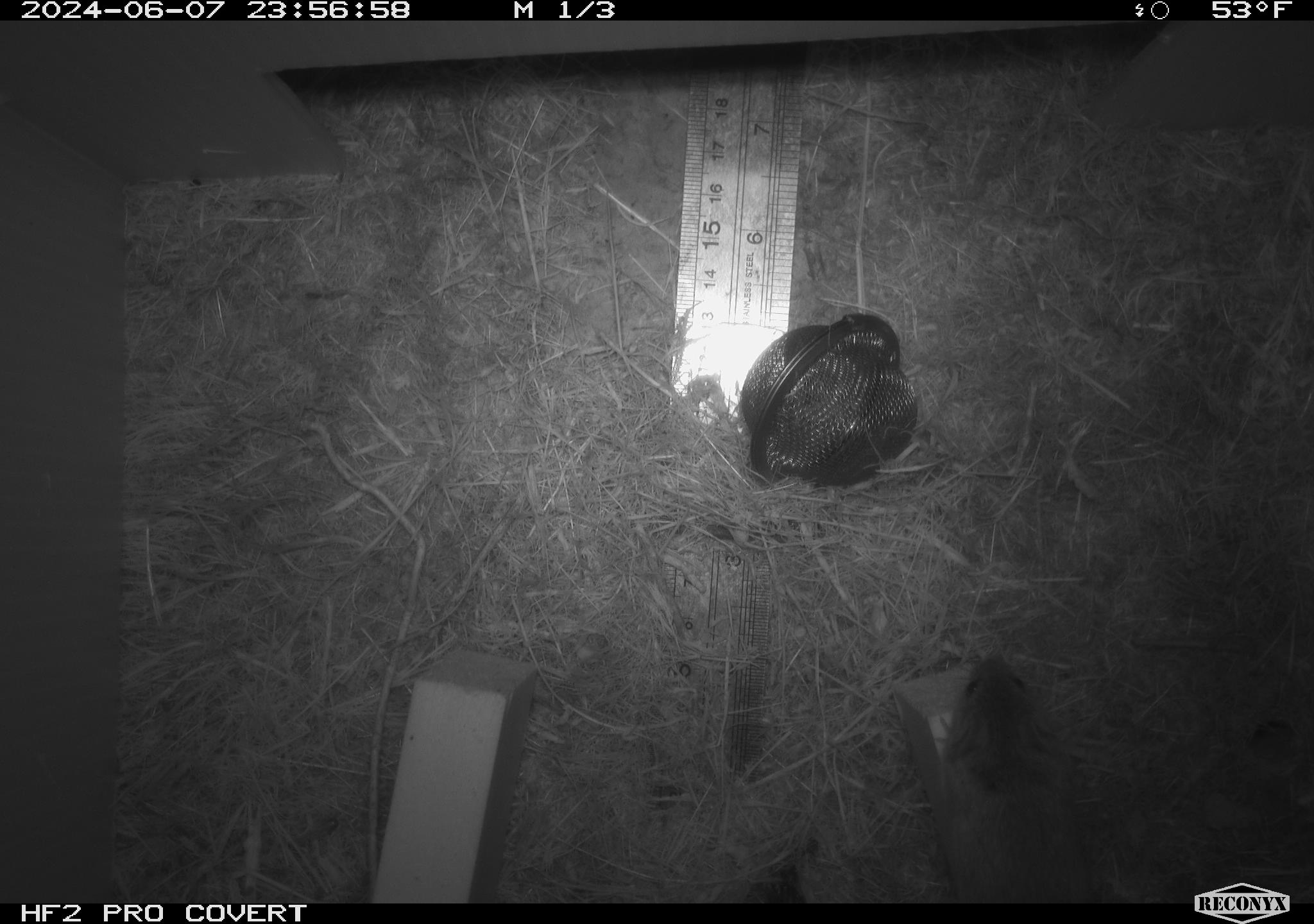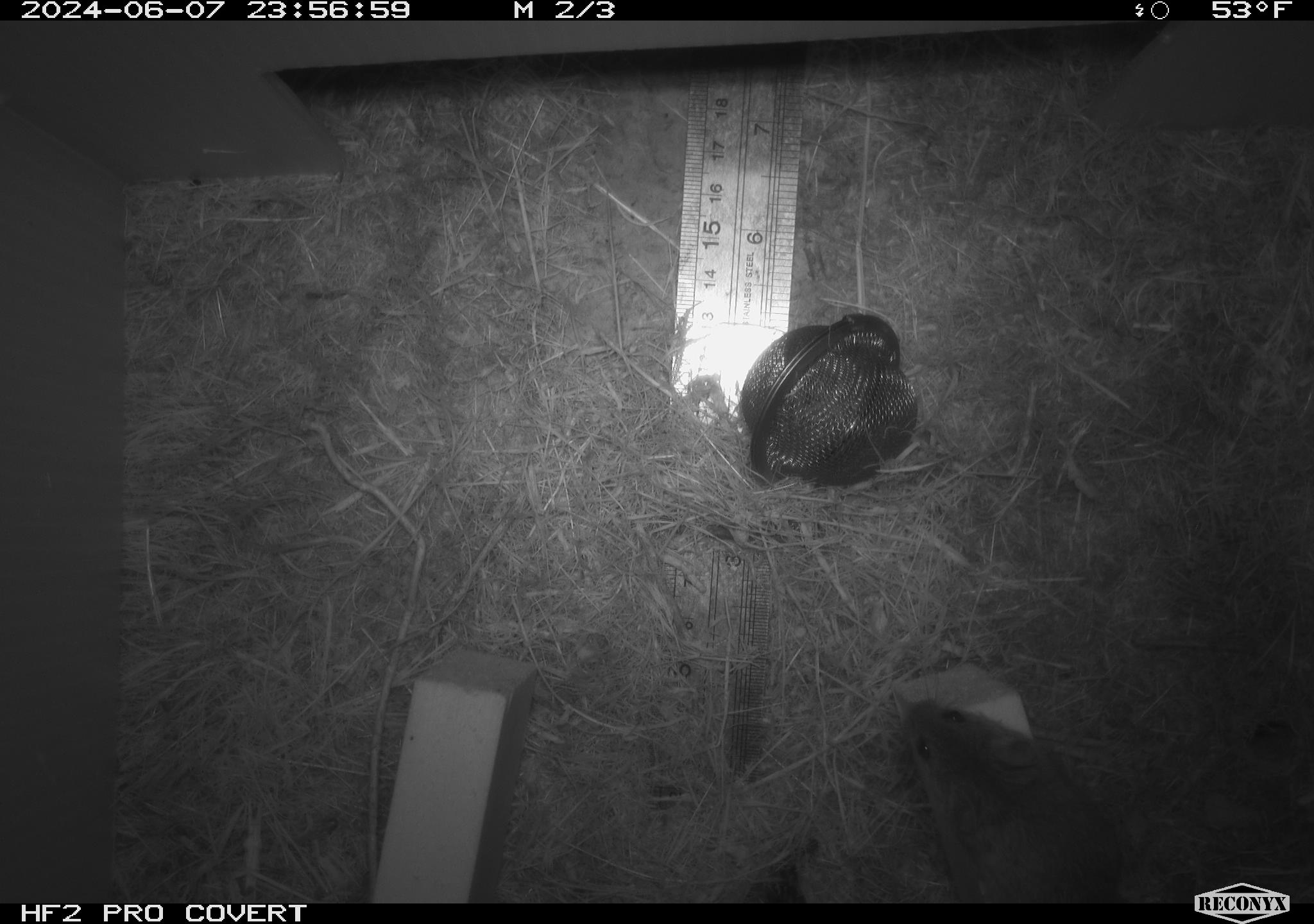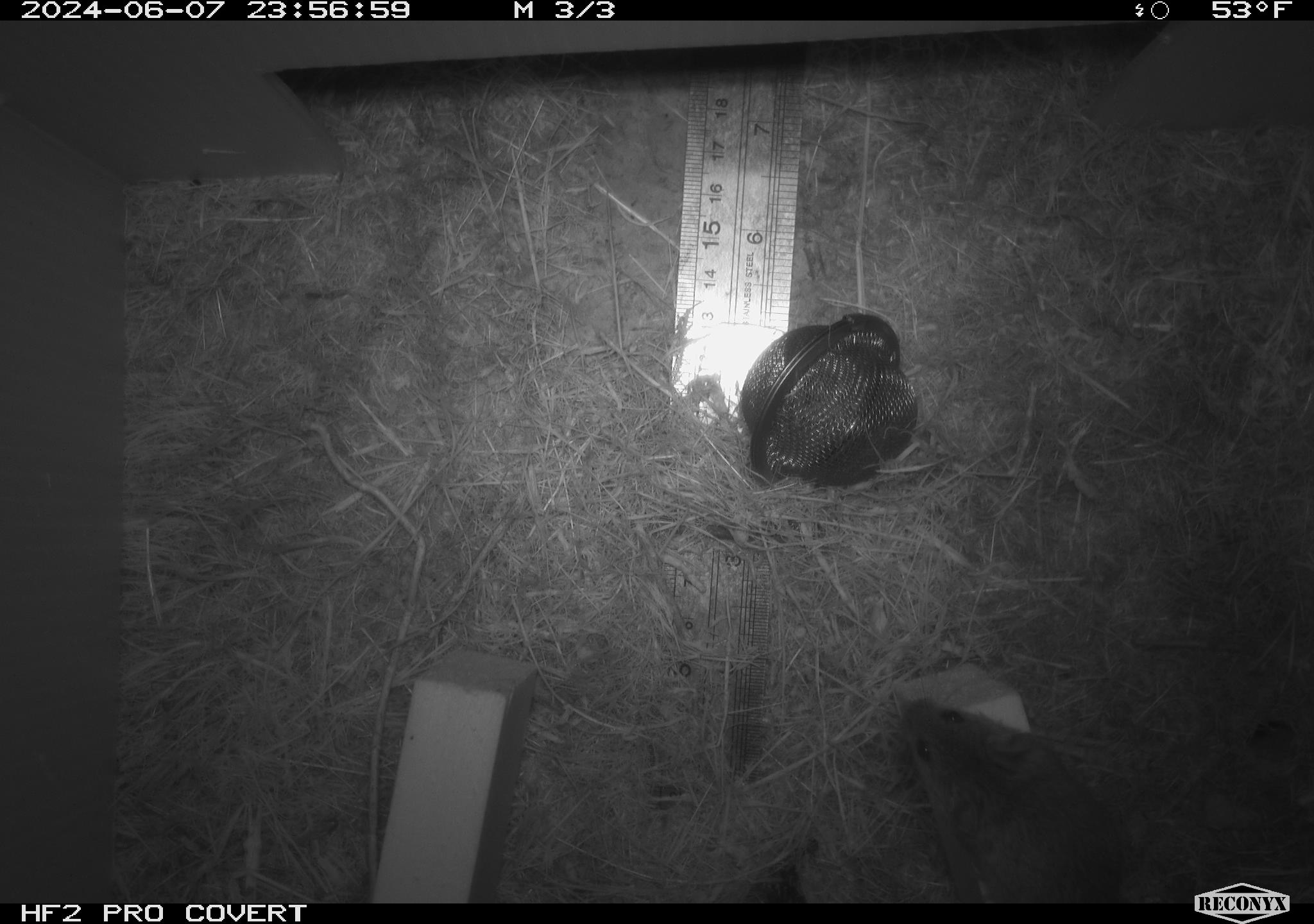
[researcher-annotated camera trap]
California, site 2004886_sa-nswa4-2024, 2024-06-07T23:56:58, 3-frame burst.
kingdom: Animalia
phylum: Chordata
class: Mammalia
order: Rodentia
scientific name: Rodentia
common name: mouse species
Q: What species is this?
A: Mouse species (Rodentia).